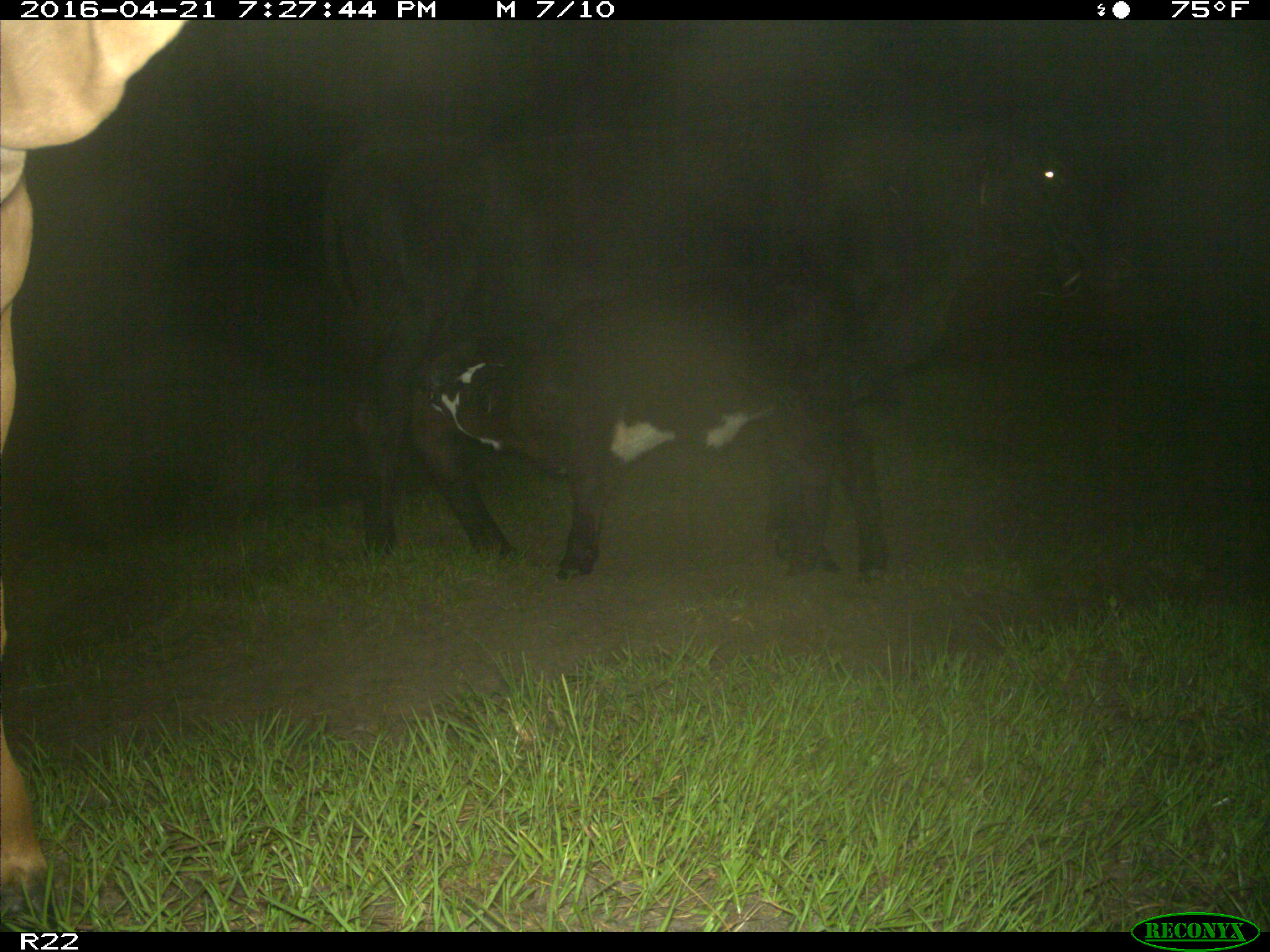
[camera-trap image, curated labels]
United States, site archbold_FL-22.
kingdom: Animalia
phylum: Chordata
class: Mammalia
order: Artiodactyla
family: Bovidae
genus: Bos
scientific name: Bos taurus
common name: domestic cow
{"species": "Bos taurus (domestic cow)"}